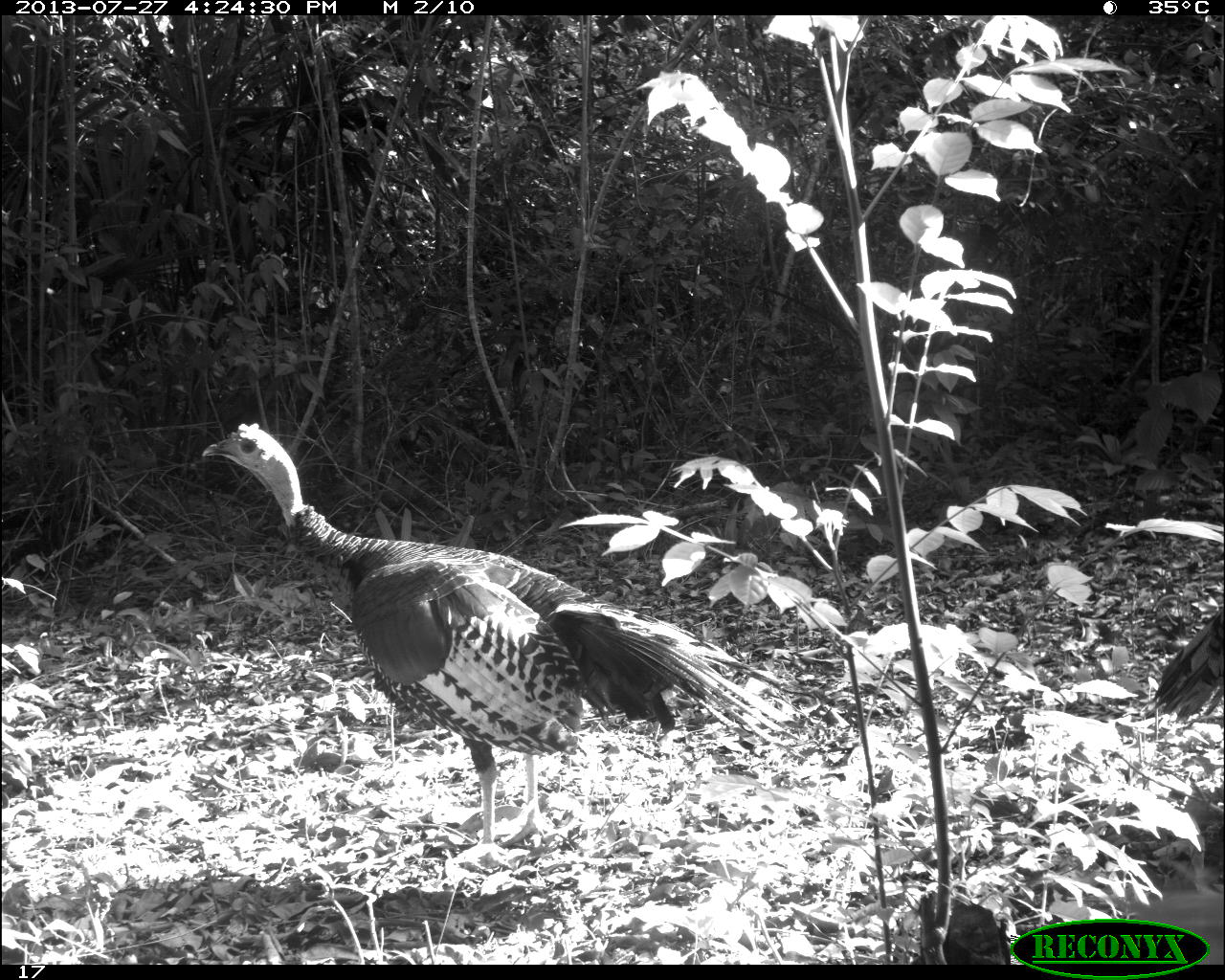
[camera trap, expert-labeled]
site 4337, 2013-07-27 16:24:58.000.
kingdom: Animalia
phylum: Chordata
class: Aves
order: Galliformes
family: Phasianidae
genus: Meleagris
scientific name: Meleagris ocellata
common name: ocellated turkey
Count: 1.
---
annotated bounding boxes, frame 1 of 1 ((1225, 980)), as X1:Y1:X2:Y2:
meleagris ocellata: 199:420:800:863; 1147:596:1225:724